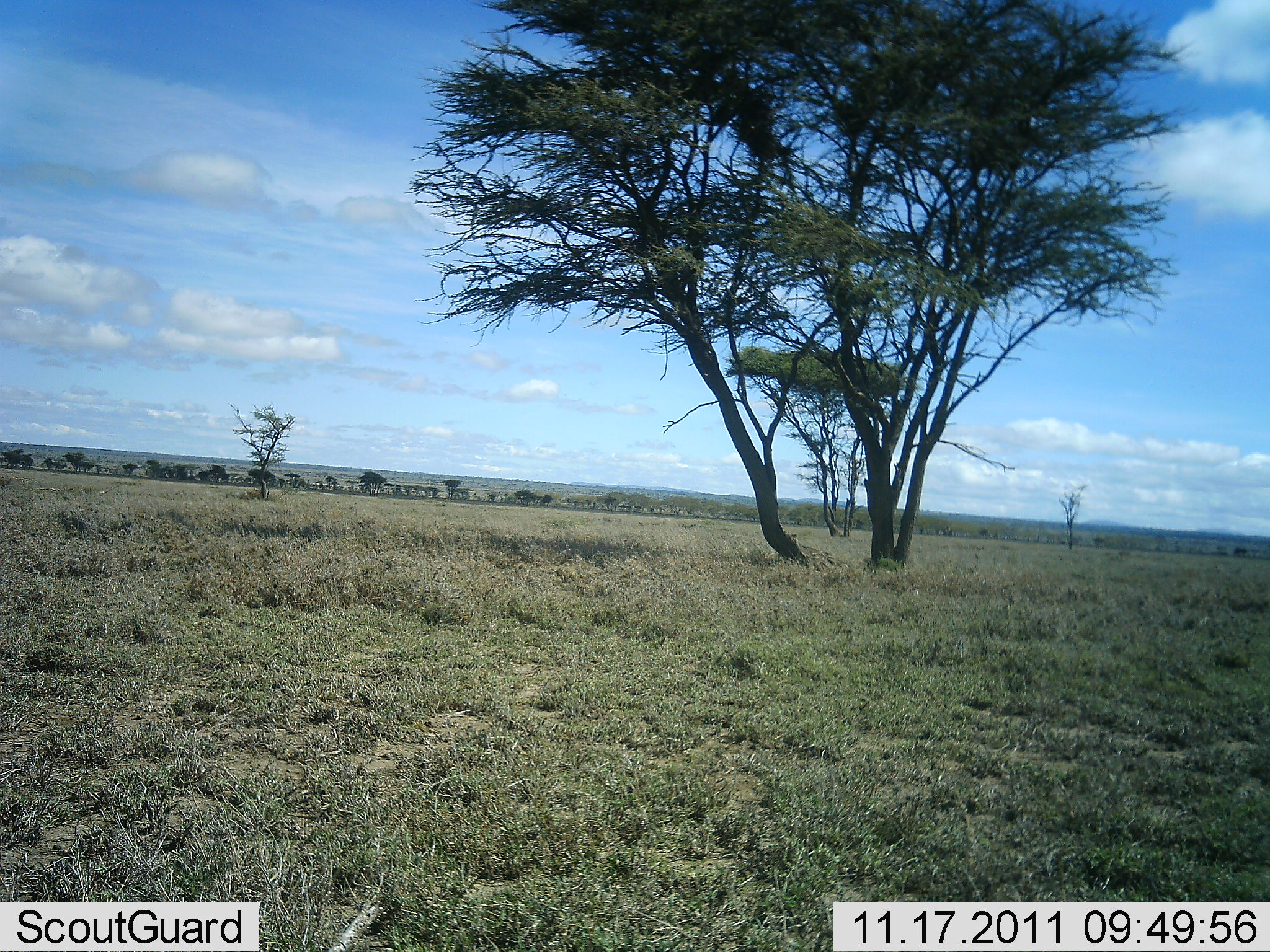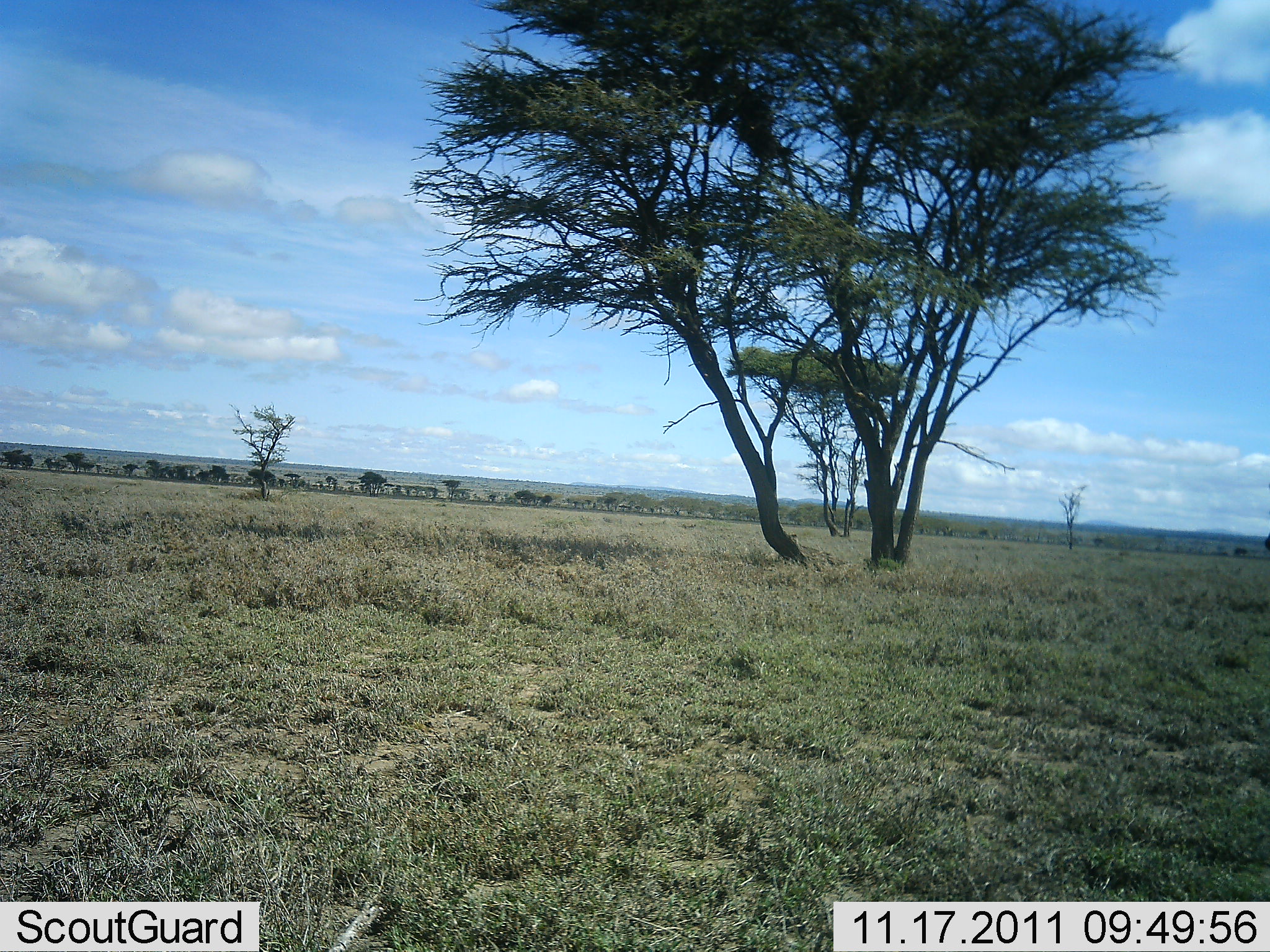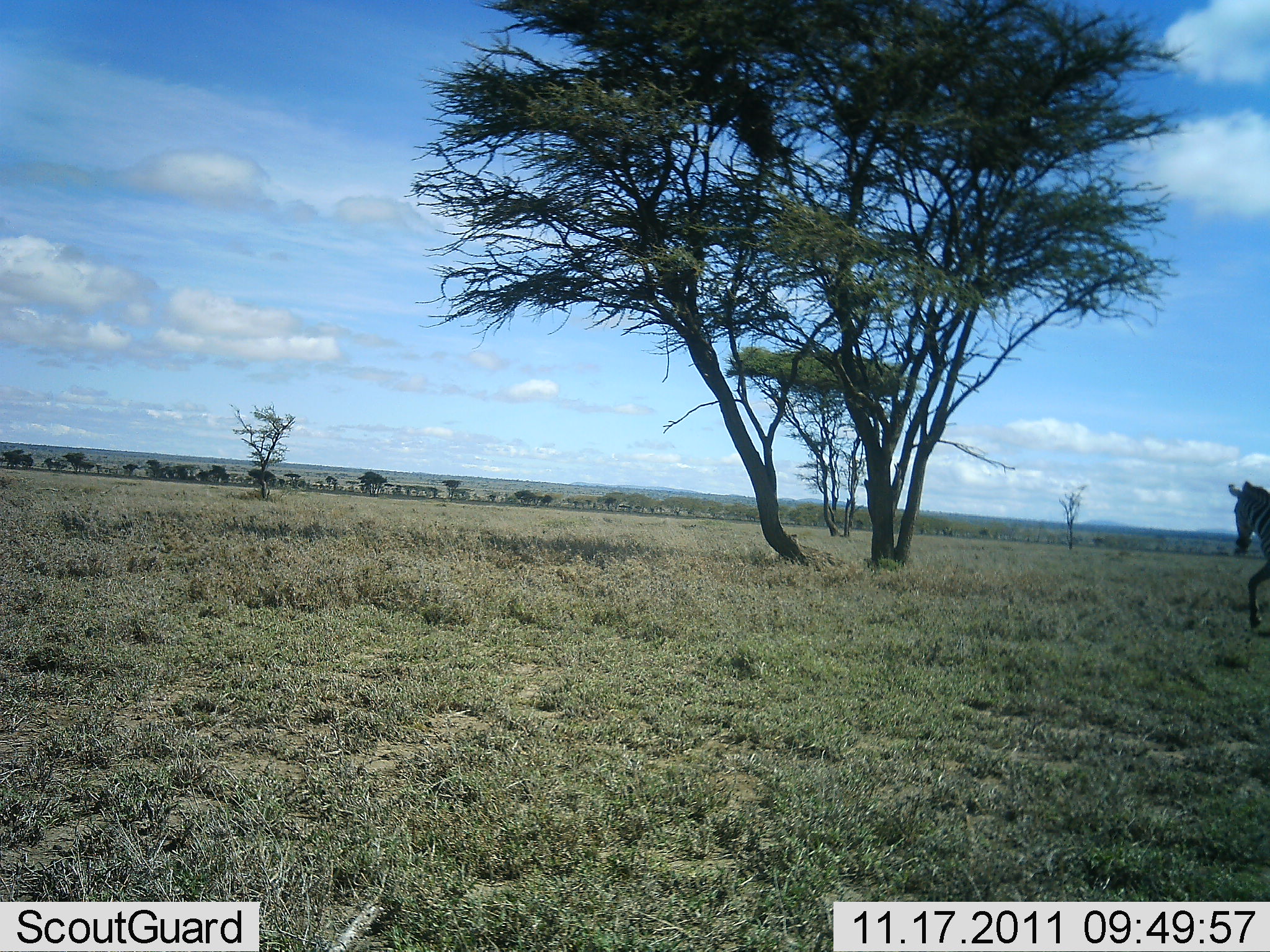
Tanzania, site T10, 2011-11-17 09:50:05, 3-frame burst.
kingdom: Animalia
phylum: Chordata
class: Mammalia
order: Perissodactyla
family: Equidae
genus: Equus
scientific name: Equus quagga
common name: plains zebra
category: zebra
Zebra (plains zebra) (Equus quagga), count 1. Behavior (volunteer vote fractions): standing 0%, resting 0%, moving 100%, interacting 0%. Young present (vote fraction): 0%. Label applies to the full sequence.